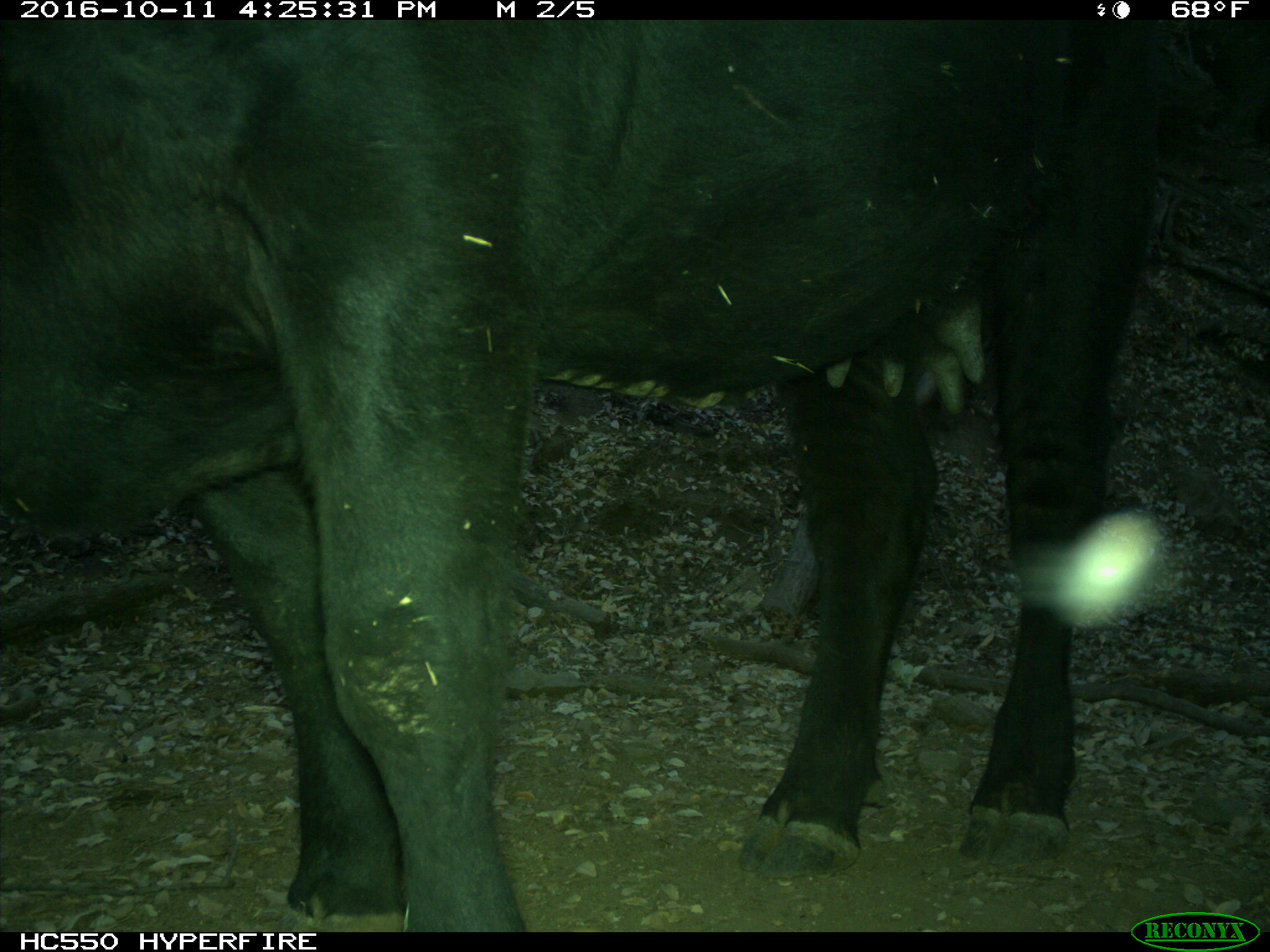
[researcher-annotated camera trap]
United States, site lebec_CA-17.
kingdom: Animalia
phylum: Chordata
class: Mammalia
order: Artiodactyla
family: Bovidae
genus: Bos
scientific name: Bos taurus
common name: domestic cow